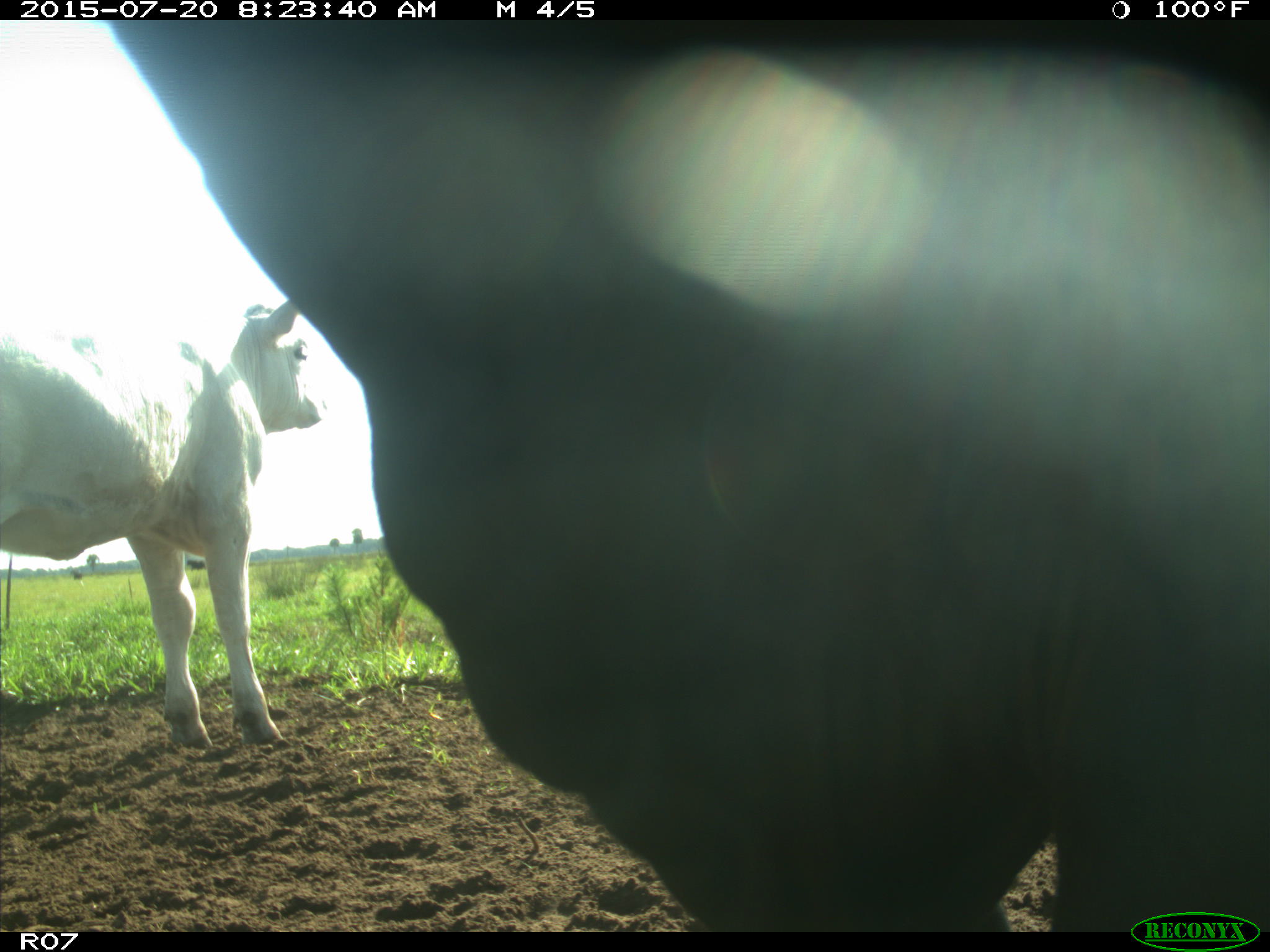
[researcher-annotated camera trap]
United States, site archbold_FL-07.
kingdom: Animalia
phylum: Chordata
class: Mammalia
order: Artiodactyla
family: Bovidae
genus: Bos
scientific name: Bos taurus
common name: domestic cow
Bos taurus (domestic cow).